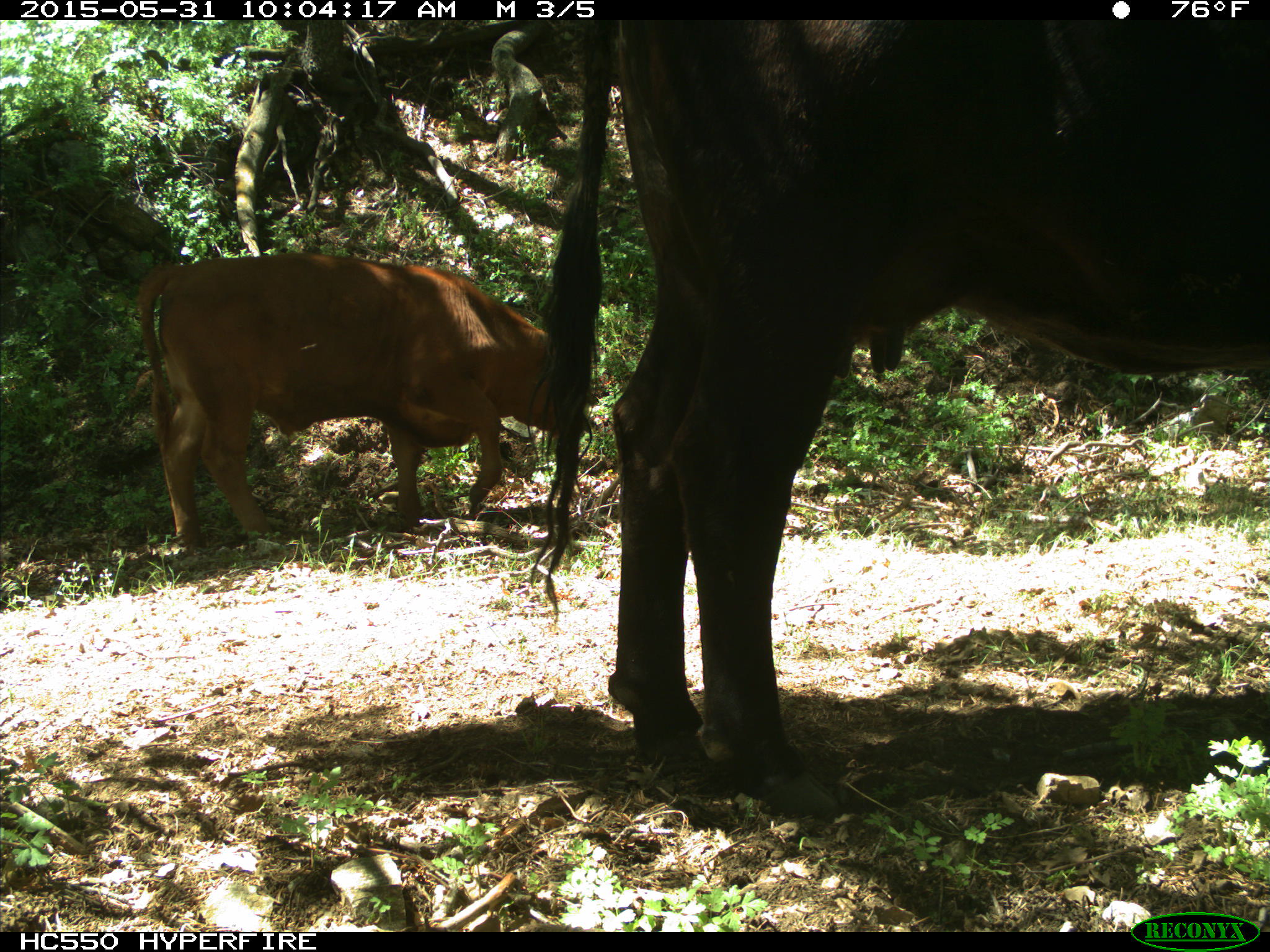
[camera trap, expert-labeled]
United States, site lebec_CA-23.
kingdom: Animalia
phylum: Chordata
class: Mammalia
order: Artiodactyla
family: Bovidae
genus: Bos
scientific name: Bos taurus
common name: domestic cow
Bos taurus (domestic cow).